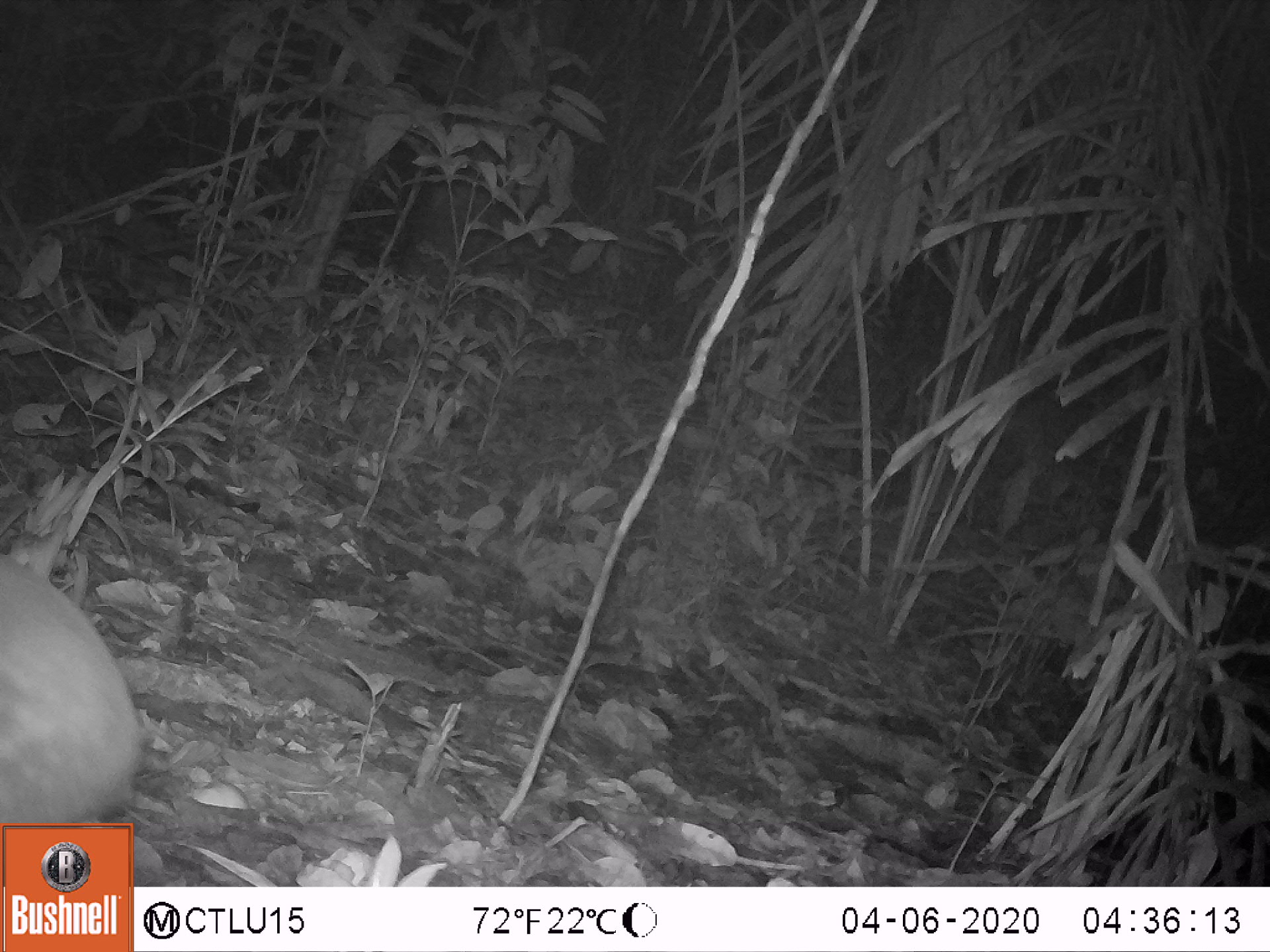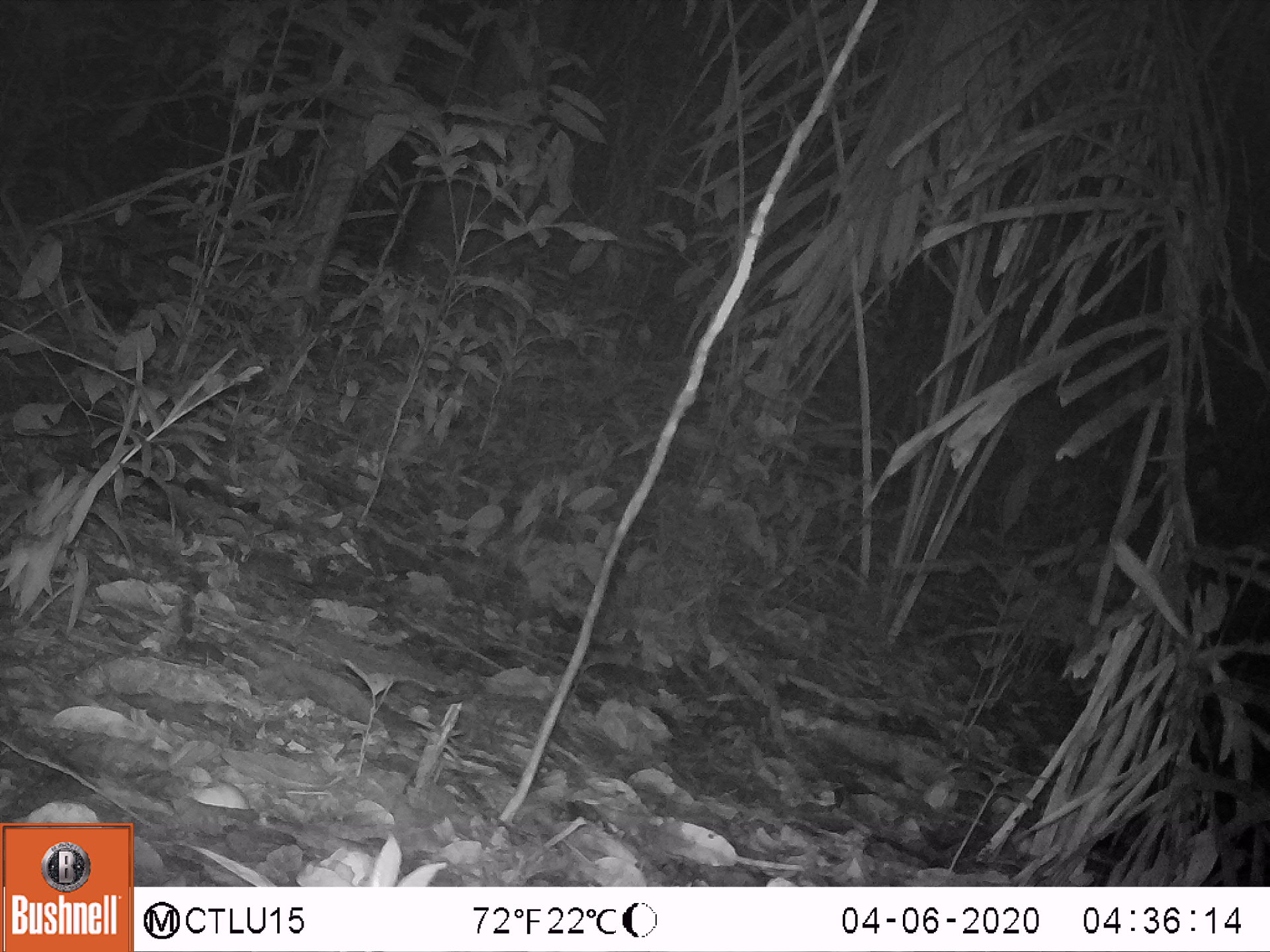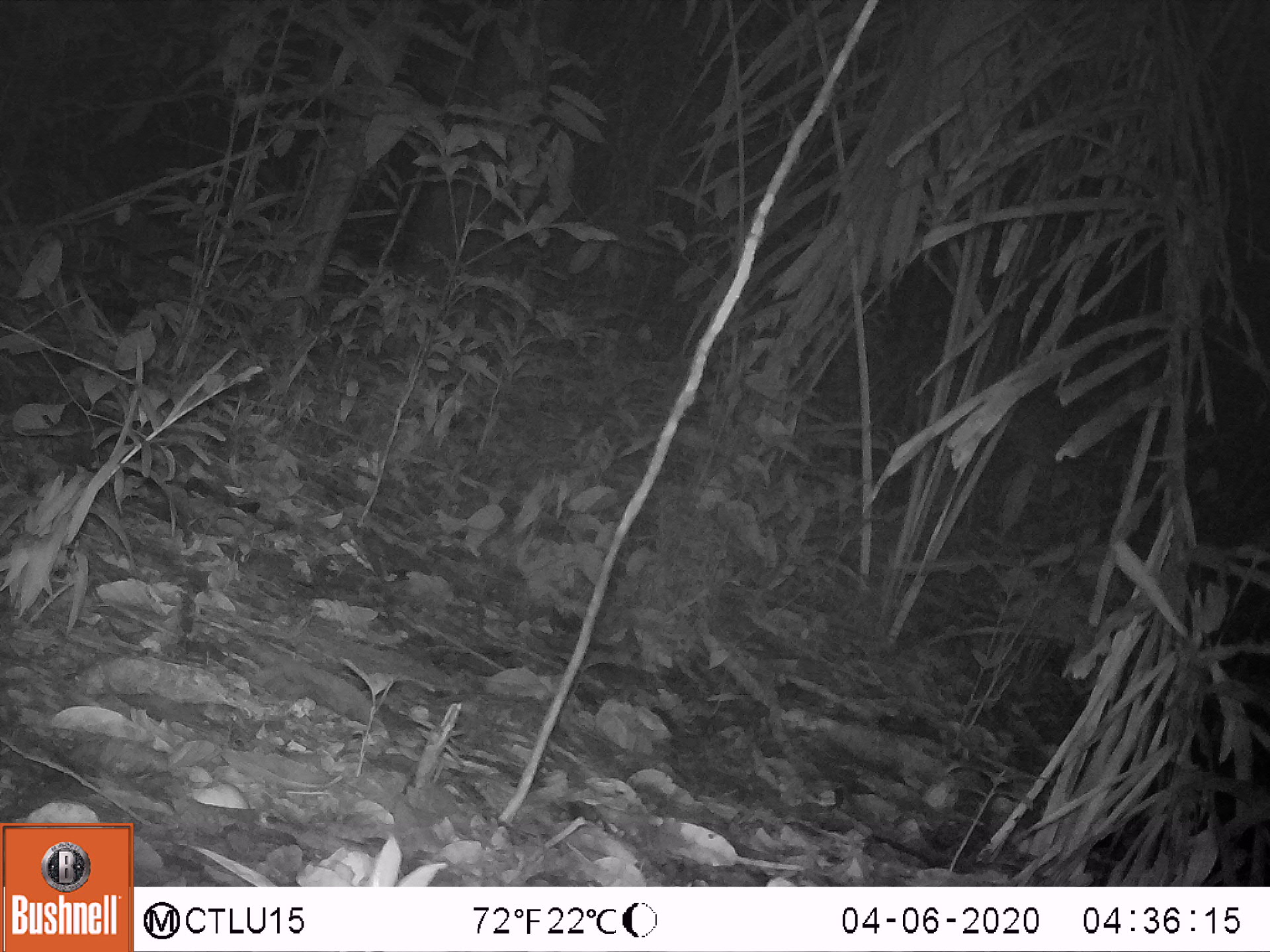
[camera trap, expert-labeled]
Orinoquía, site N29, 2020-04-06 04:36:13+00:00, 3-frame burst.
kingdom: Animalia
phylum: Chordata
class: Mammalia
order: Rodentia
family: Cuniculidae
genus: Cuniculus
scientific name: Cuniculus paca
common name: spotted paca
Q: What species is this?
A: Spotted paca (Cuniculus paca).